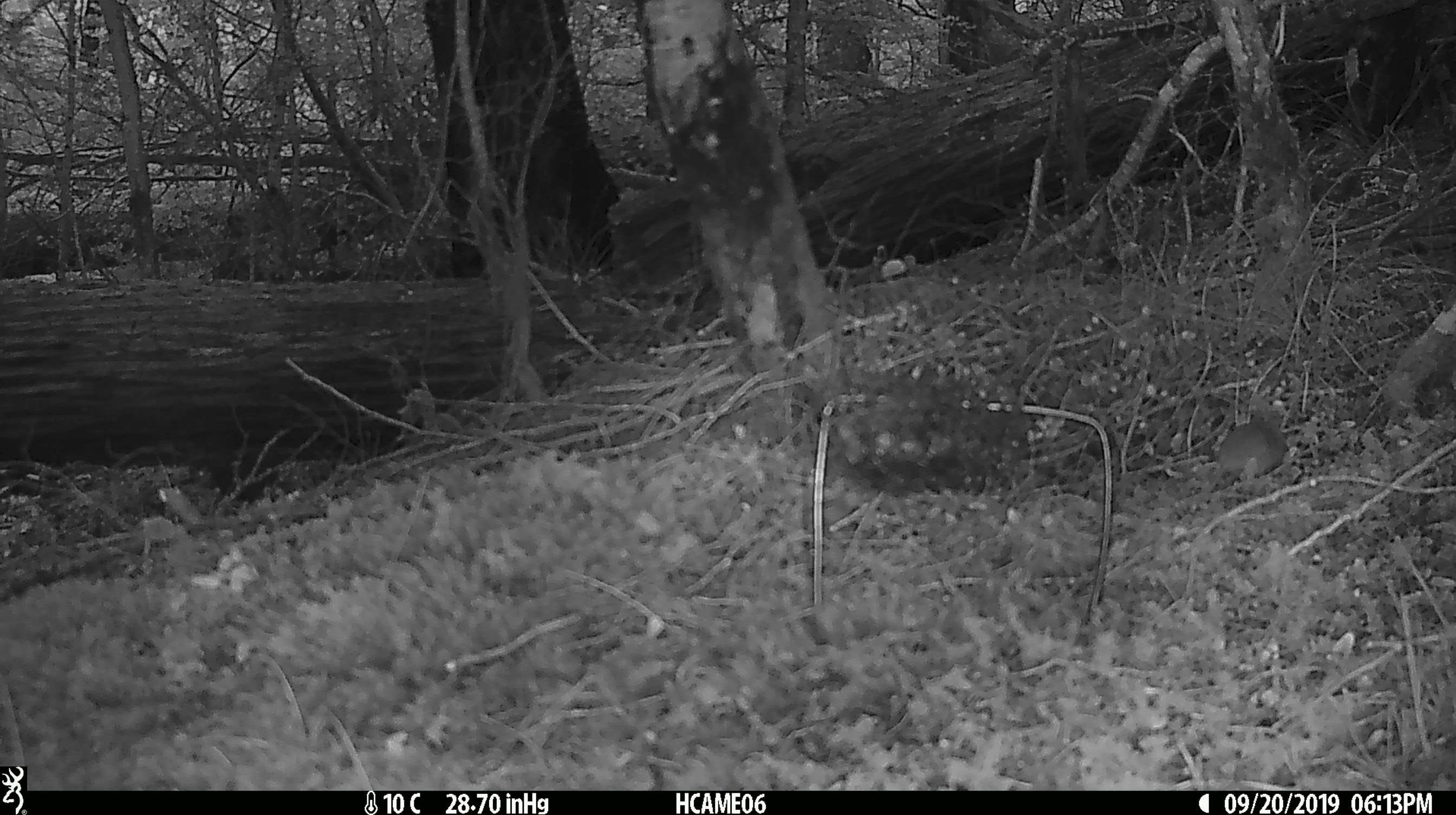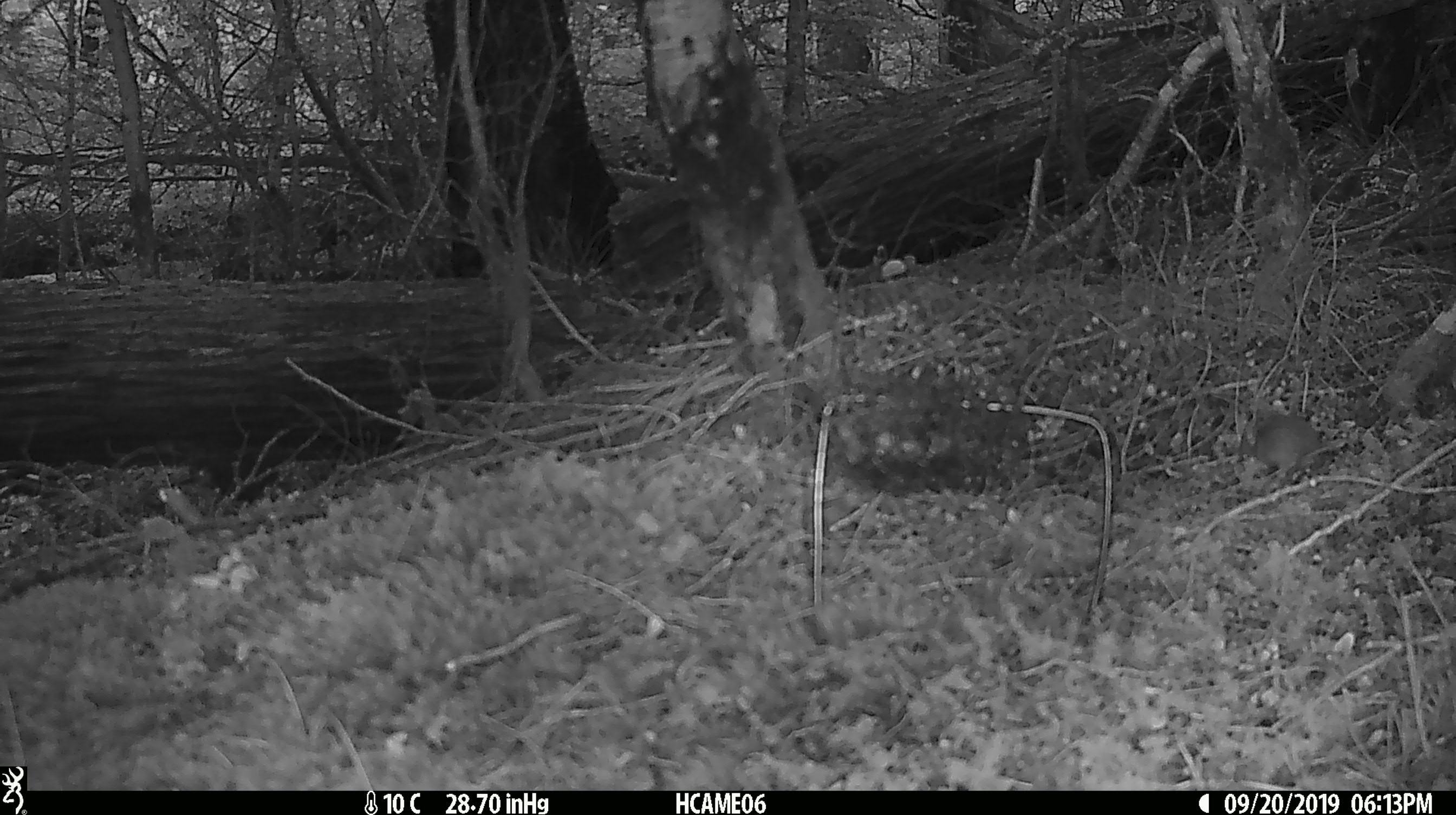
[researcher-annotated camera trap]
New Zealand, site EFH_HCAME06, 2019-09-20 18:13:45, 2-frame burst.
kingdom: Animalia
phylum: Chordata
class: Mammalia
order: Rodentia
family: Muridae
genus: Mus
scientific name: Mus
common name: mouse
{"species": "mouse (Mus)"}